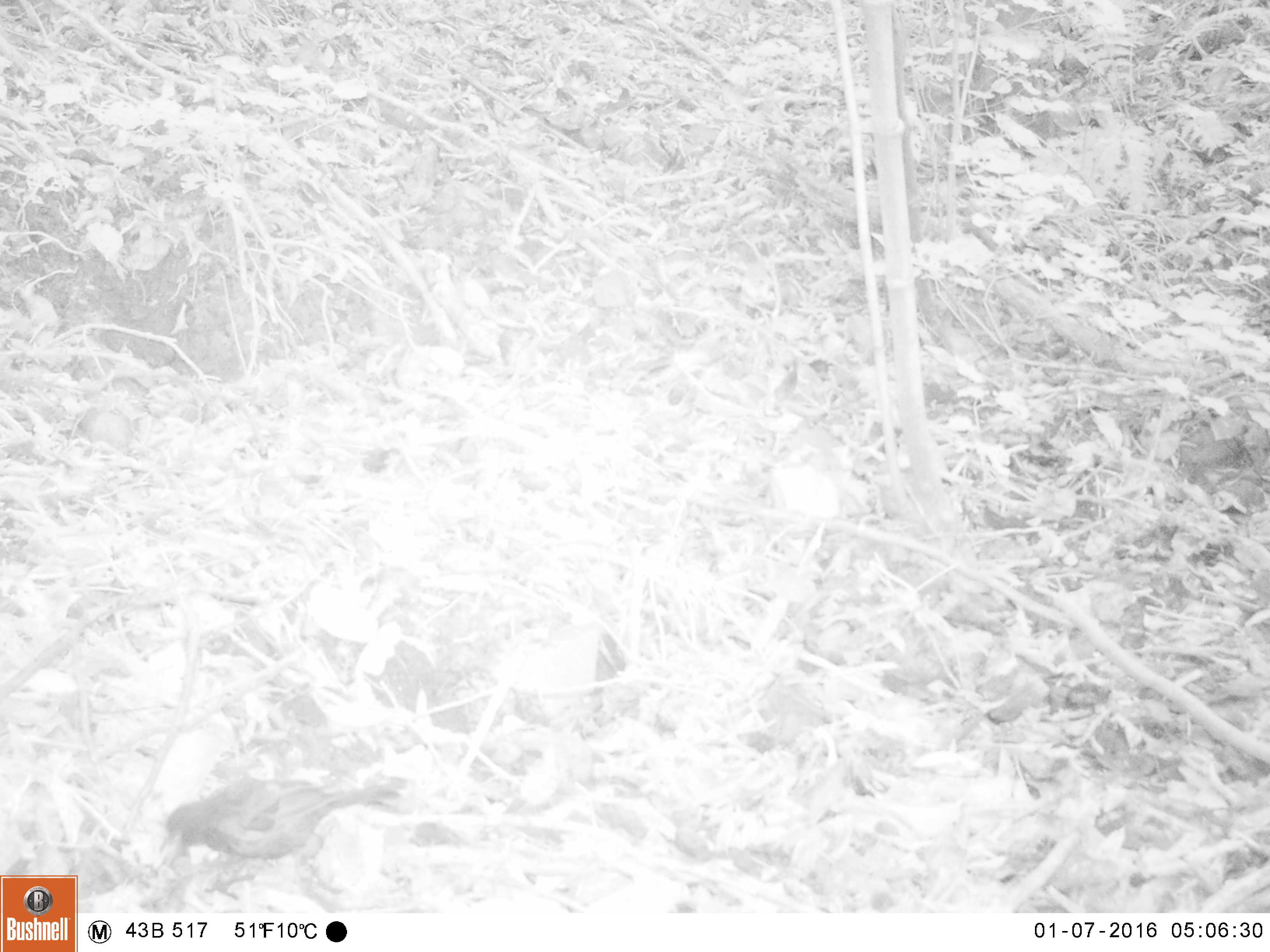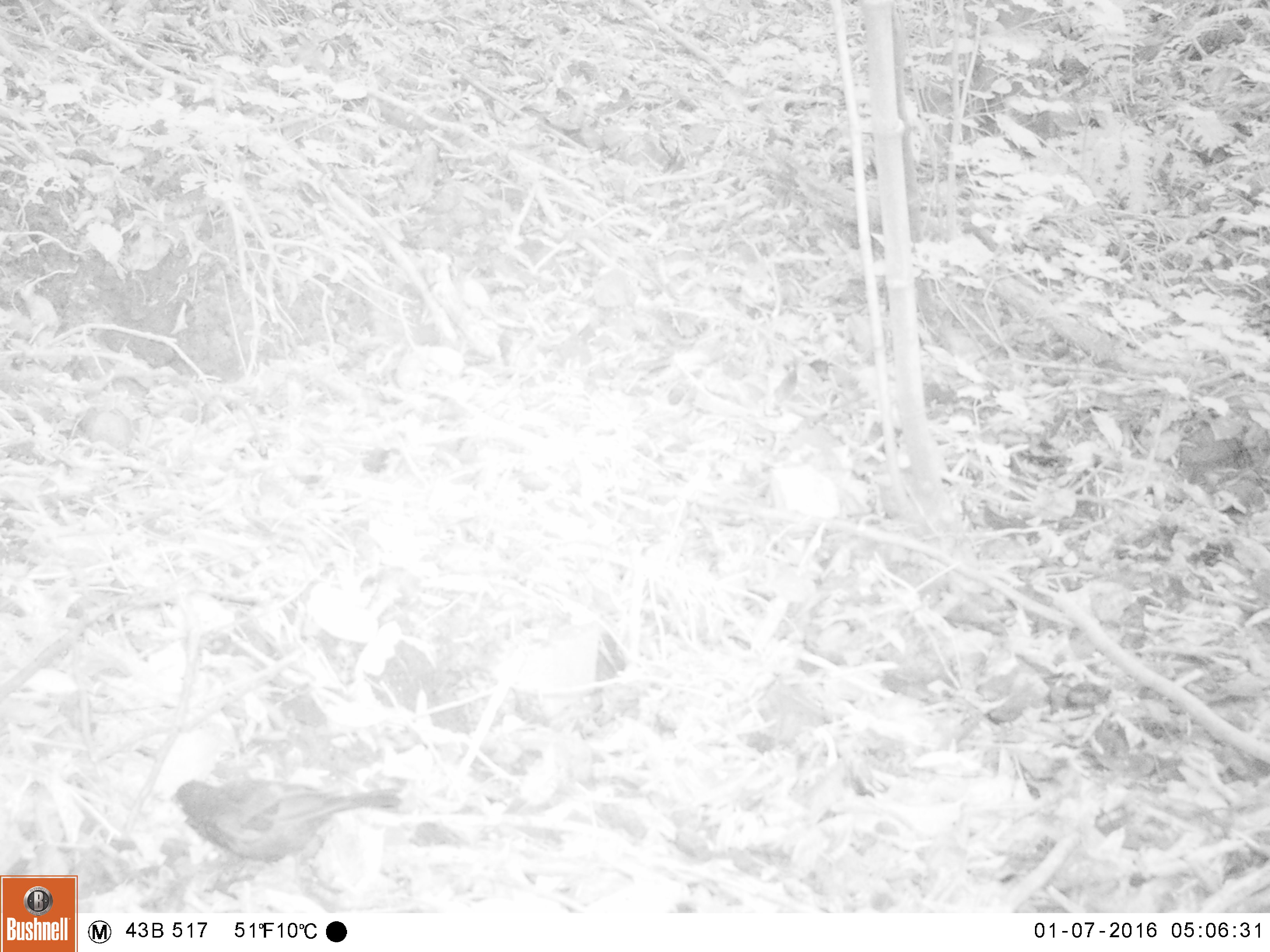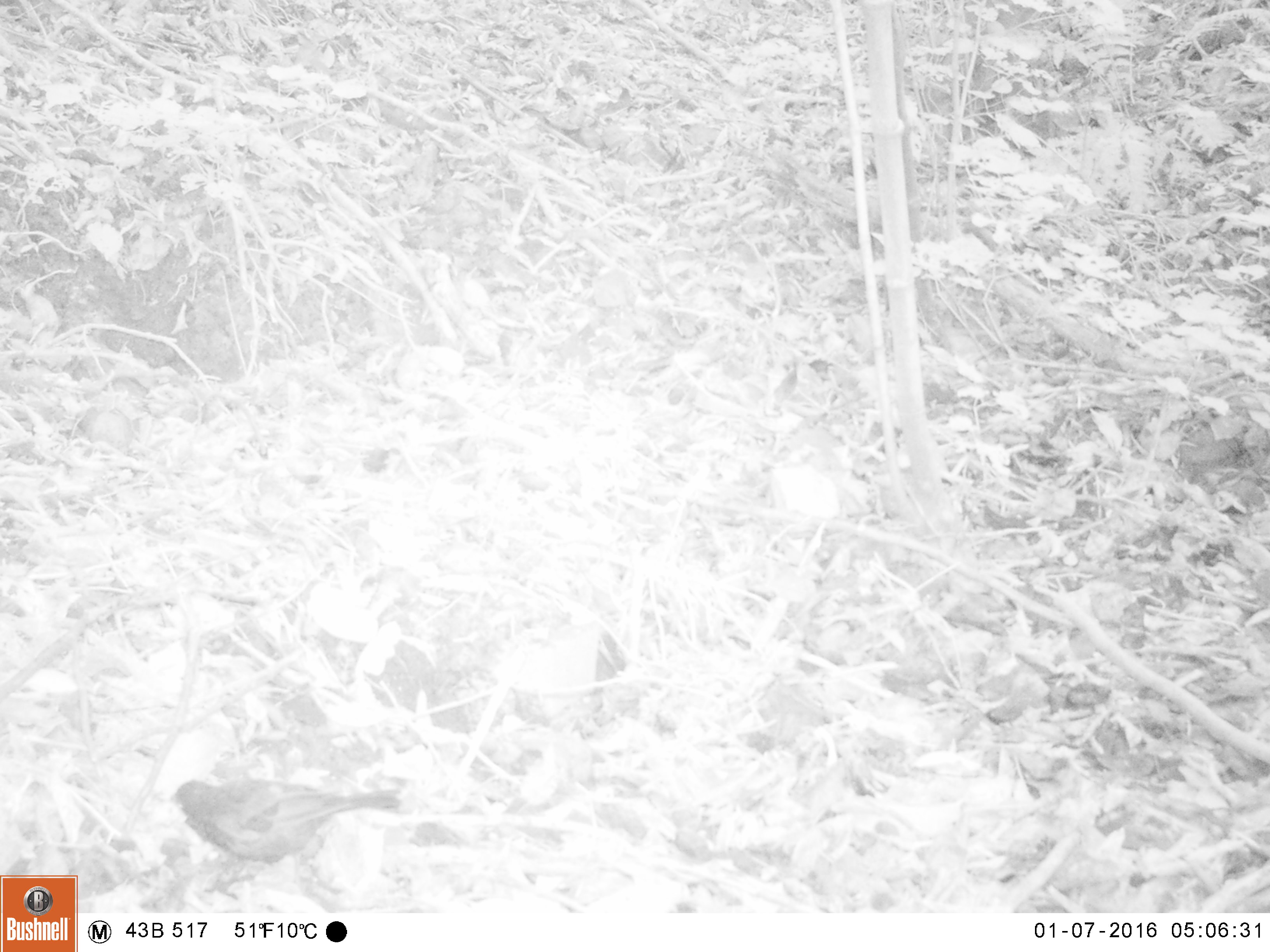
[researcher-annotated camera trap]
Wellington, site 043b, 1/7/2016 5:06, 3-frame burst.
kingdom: Animalia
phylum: Chordata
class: Aves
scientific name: Aves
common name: bird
Bird (Aves).